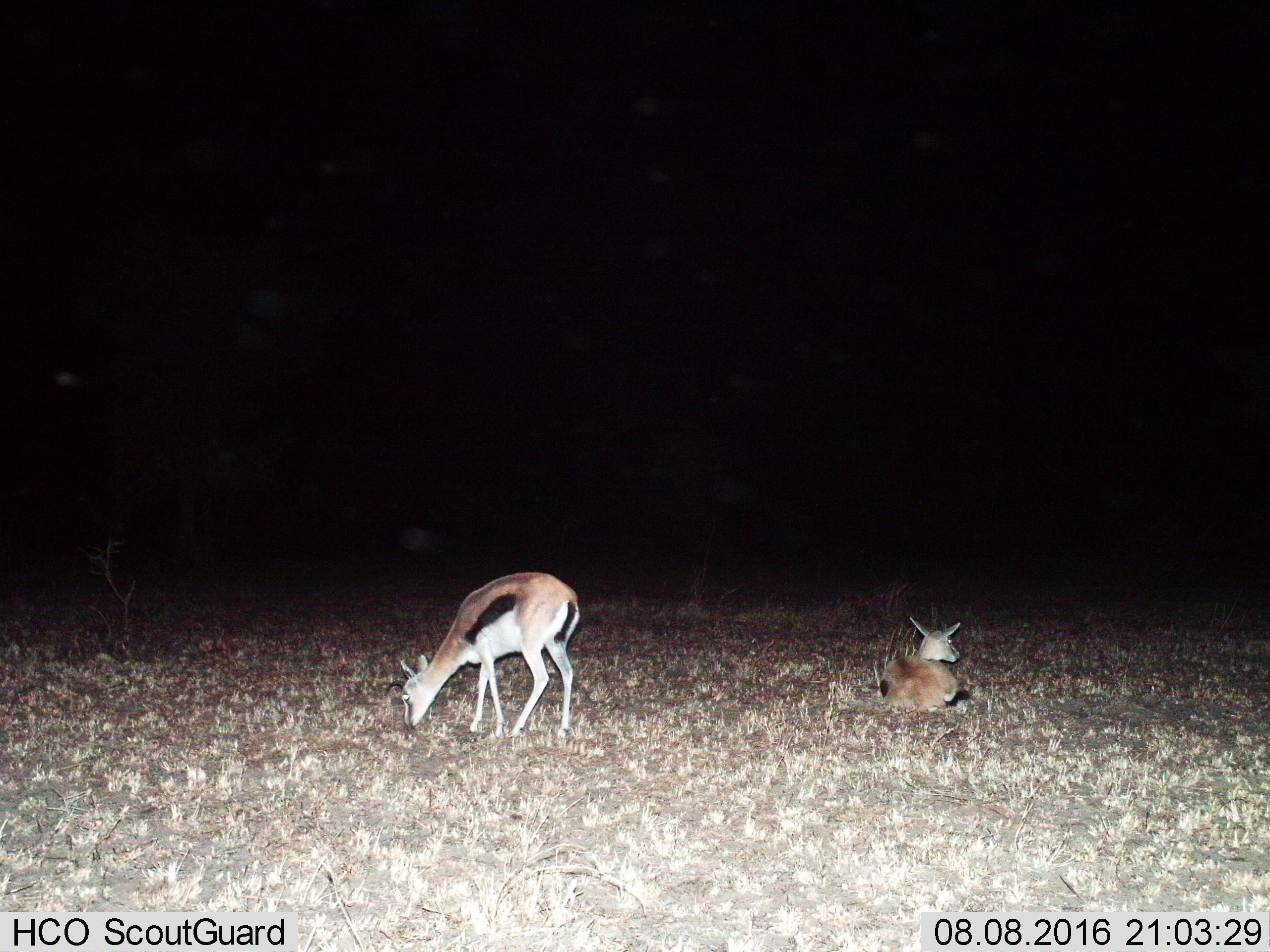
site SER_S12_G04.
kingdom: Animalia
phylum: Chordata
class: Mammalia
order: Artiodactyla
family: Bovidae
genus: Eudorcas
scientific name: Eudorcas thomsonii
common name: thomson's gazelle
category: gazellethomsons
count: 2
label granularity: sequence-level